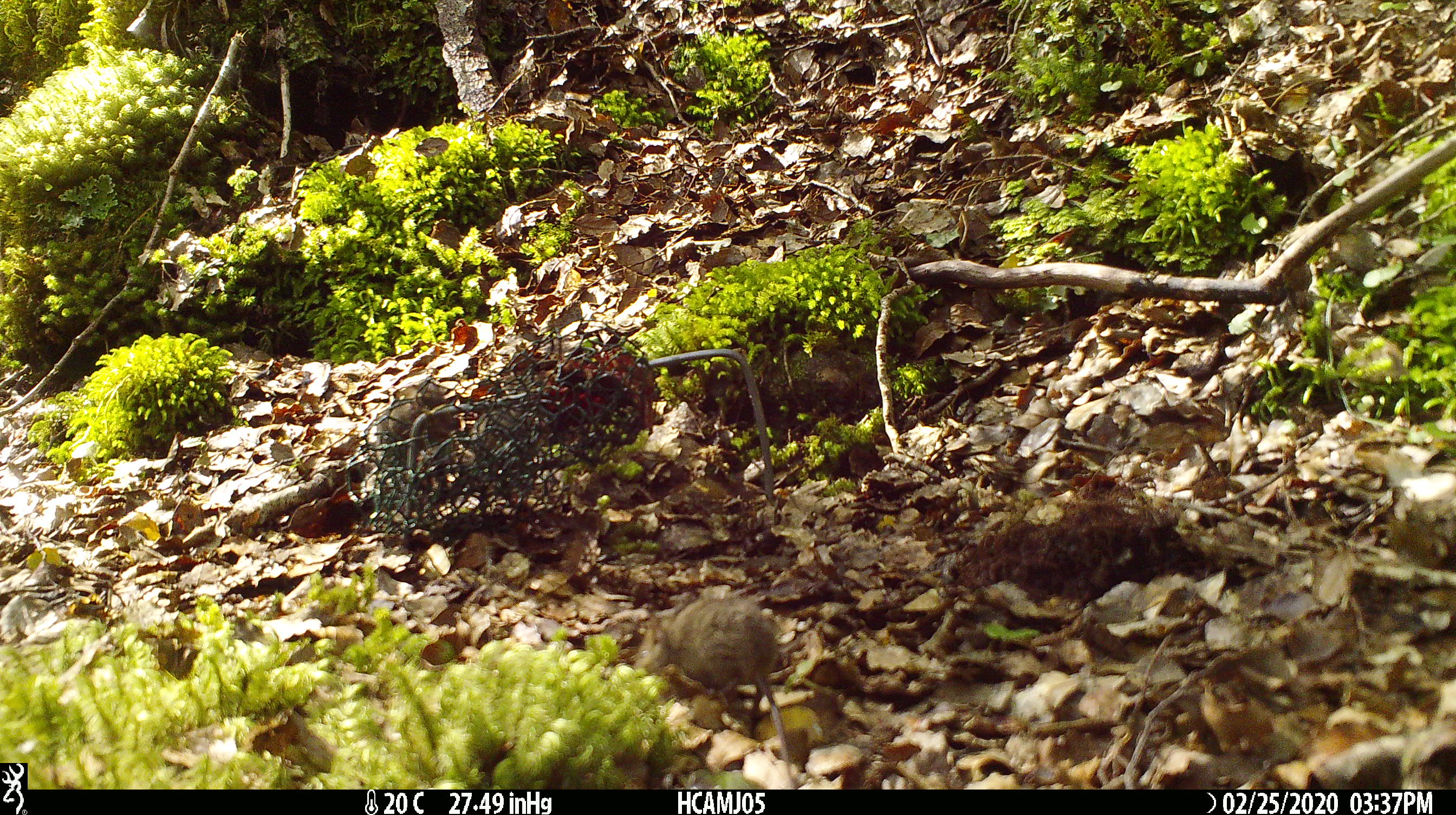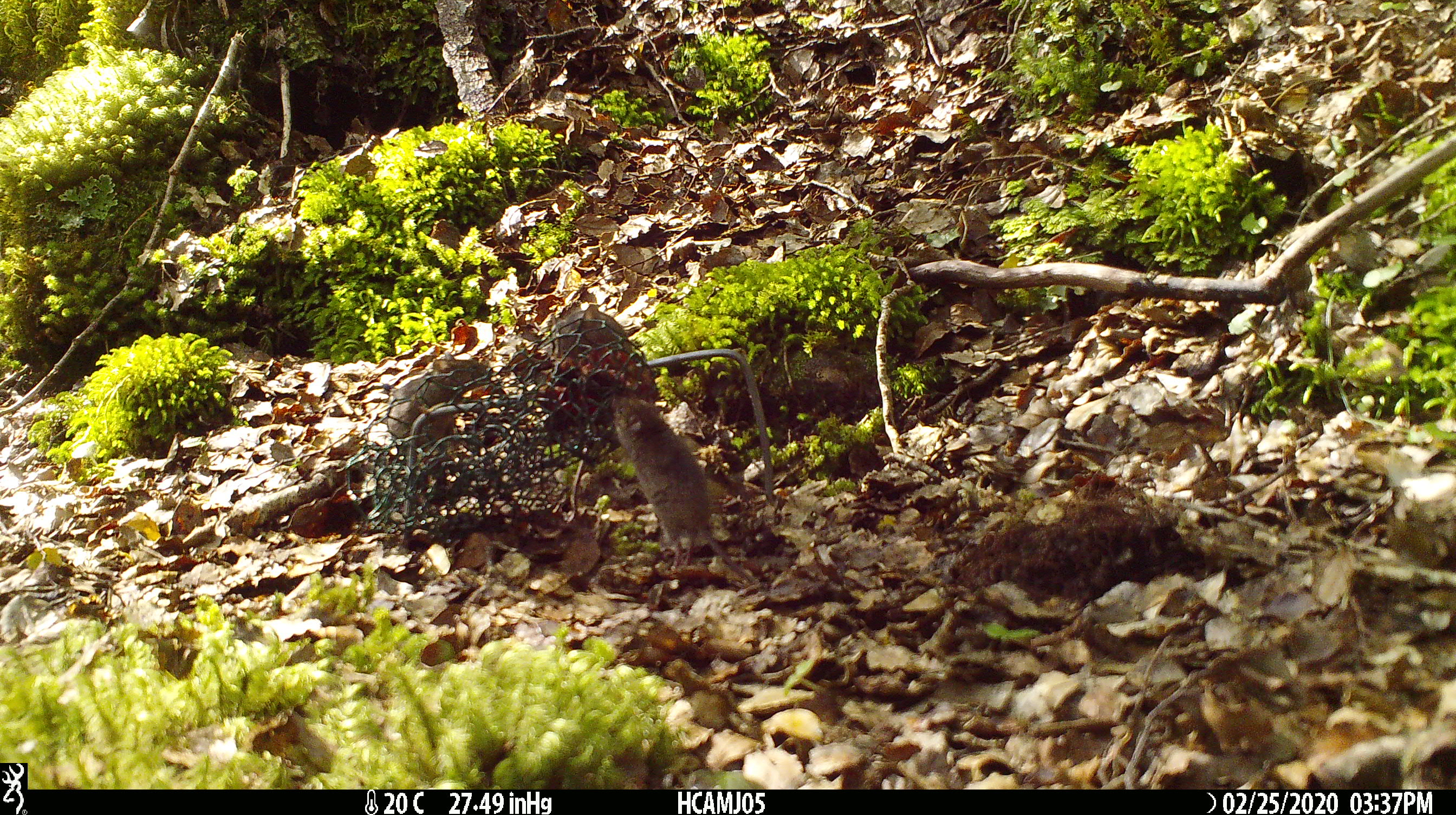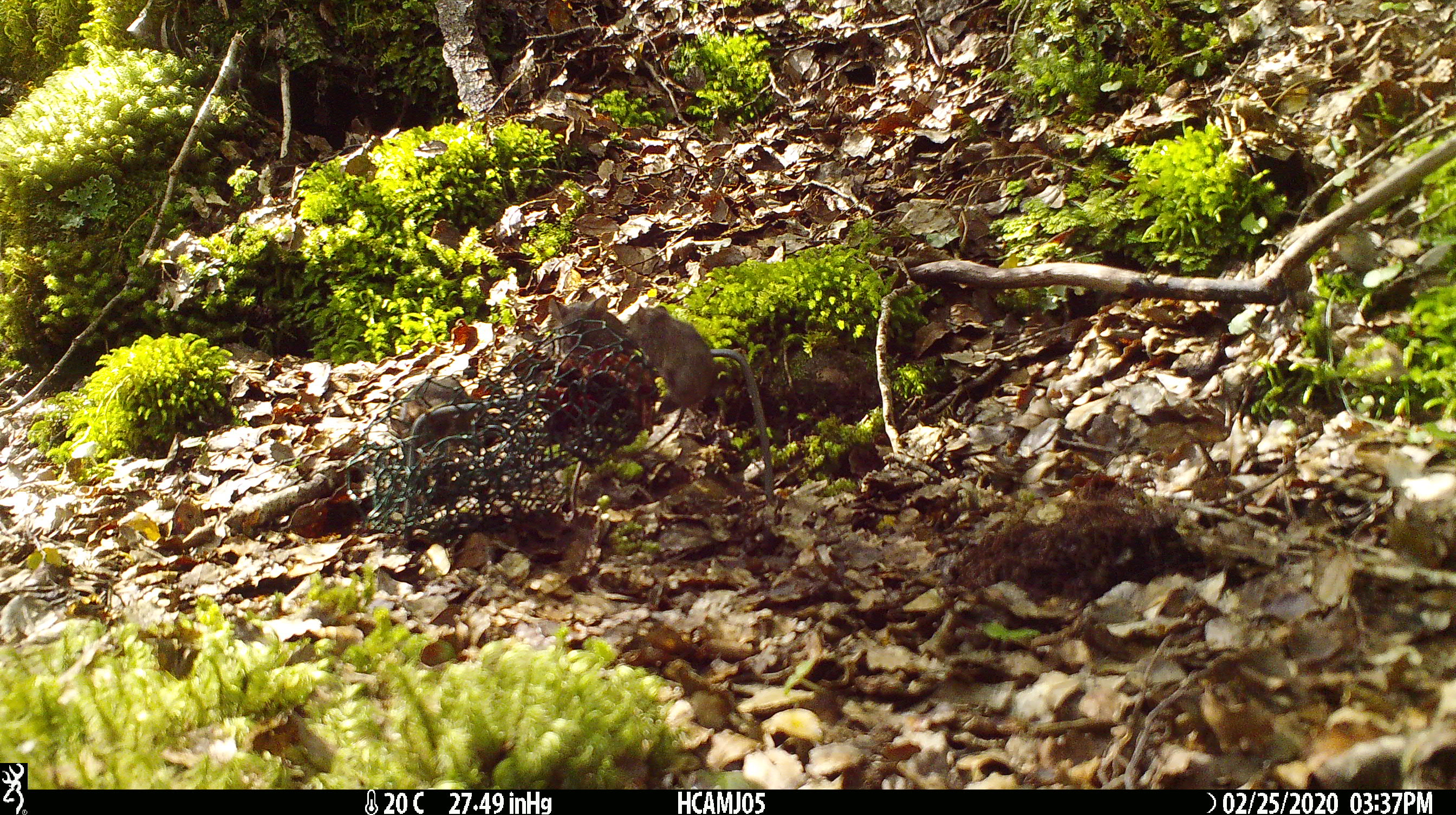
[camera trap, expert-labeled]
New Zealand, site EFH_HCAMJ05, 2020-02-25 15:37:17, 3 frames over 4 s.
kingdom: Animalia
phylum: Chordata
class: Mammalia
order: Rodentia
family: Muridae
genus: Mus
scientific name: Mus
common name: mouse